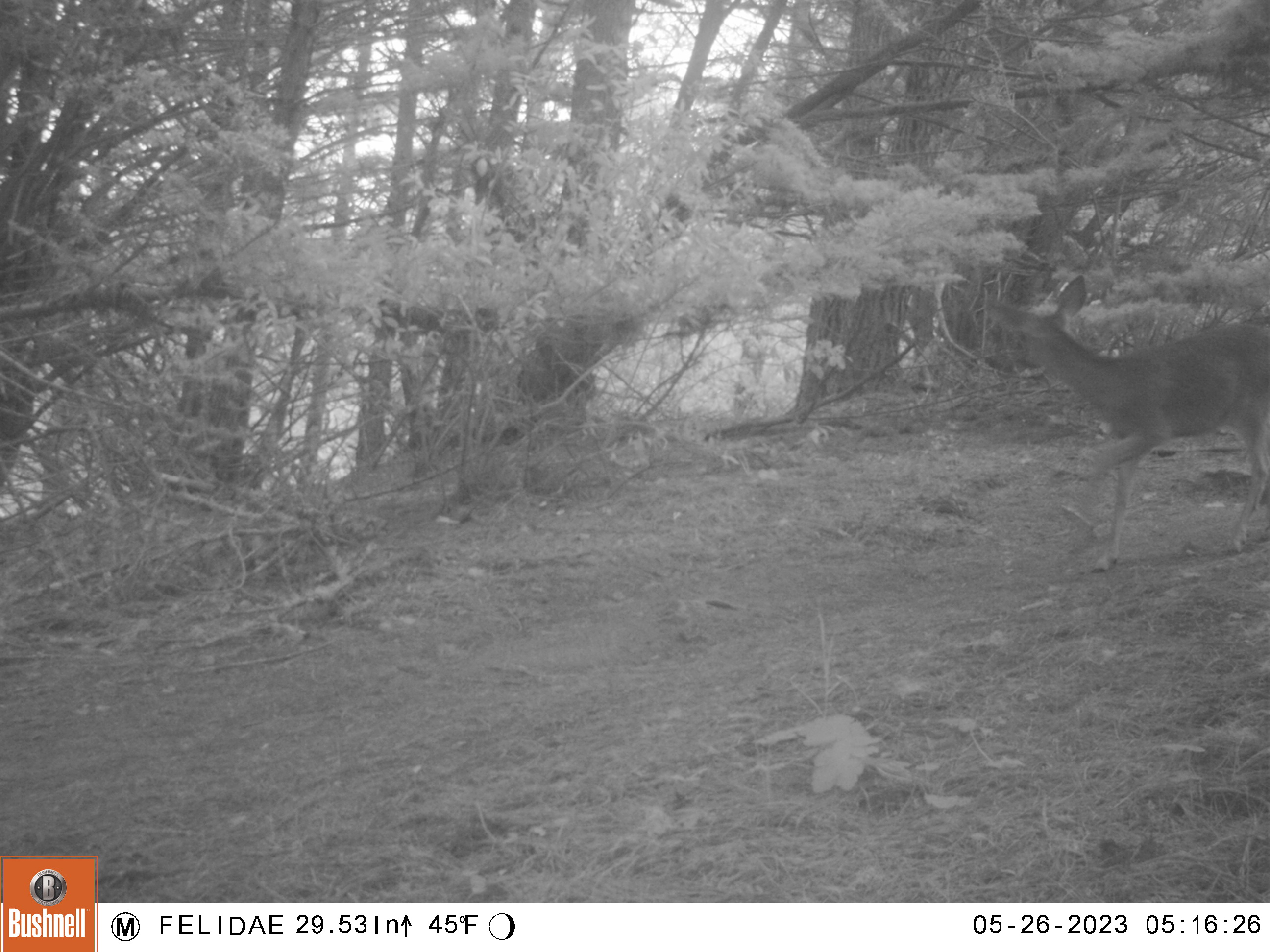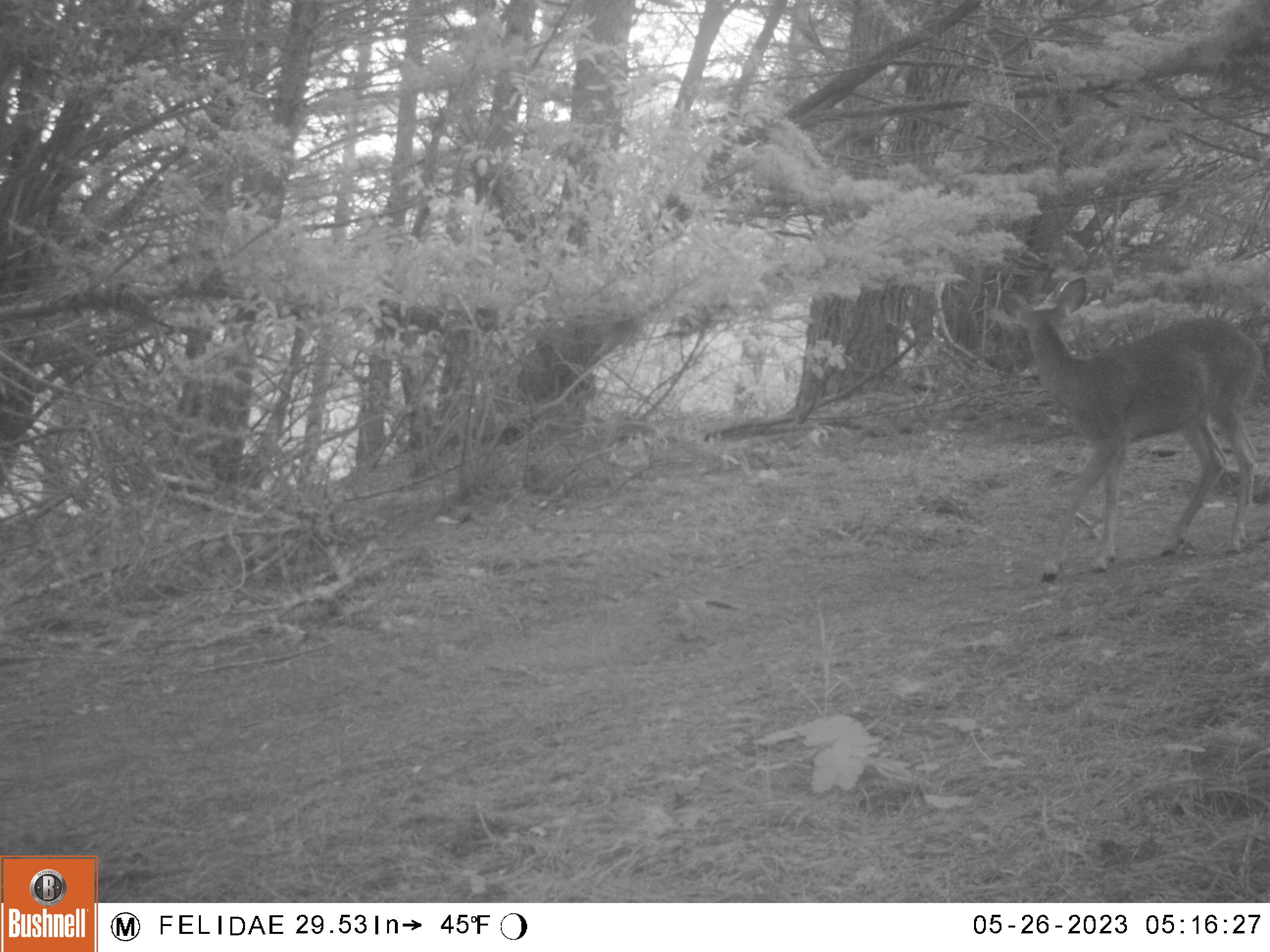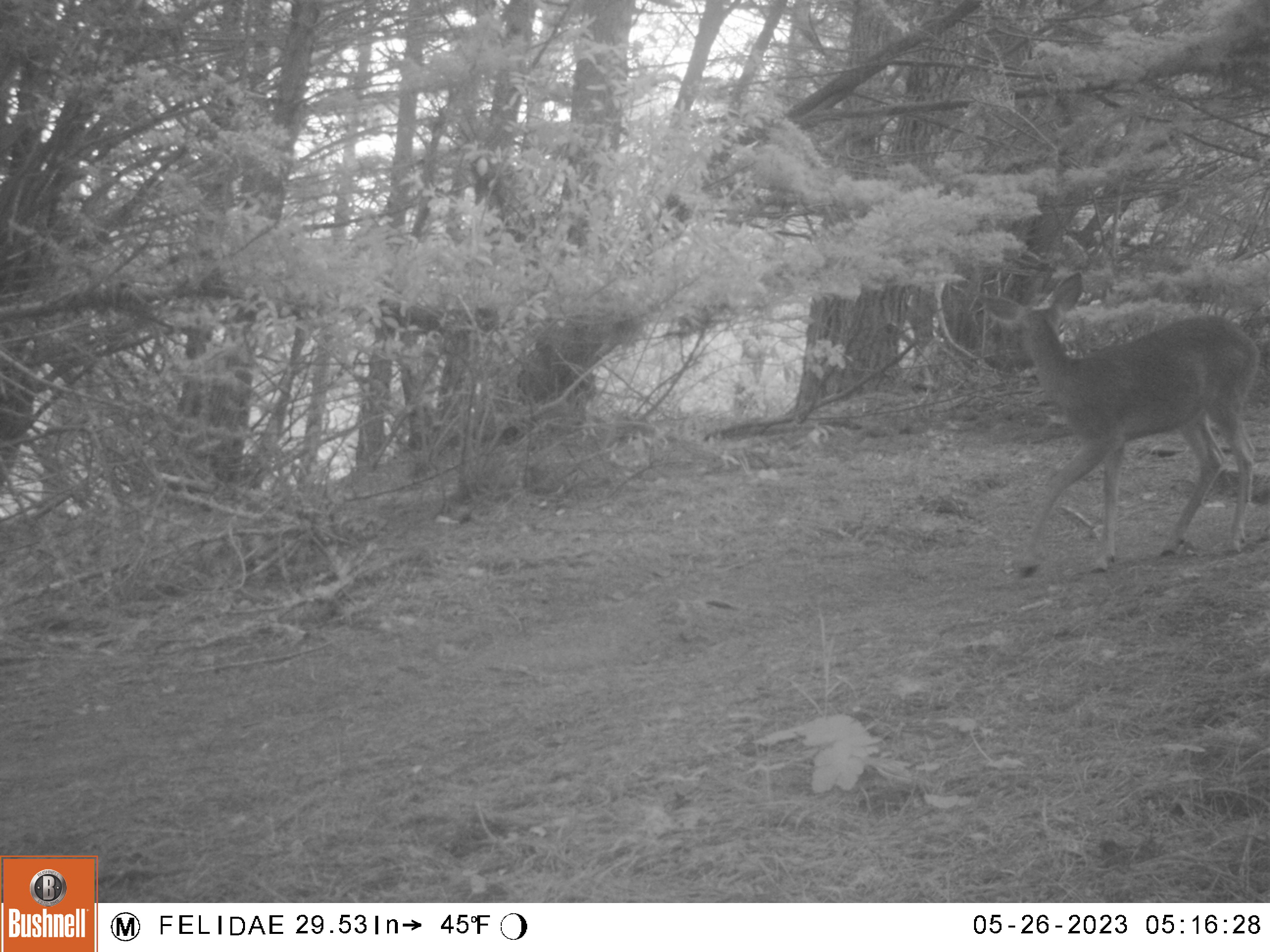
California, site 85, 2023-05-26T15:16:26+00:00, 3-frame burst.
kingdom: Animalia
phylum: Chordata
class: Mammalia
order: Artiodactyla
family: Cervidae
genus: Odocoileus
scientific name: Odocoileus hemionus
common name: mule deer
Mule deer (Odocoileus hemionus).